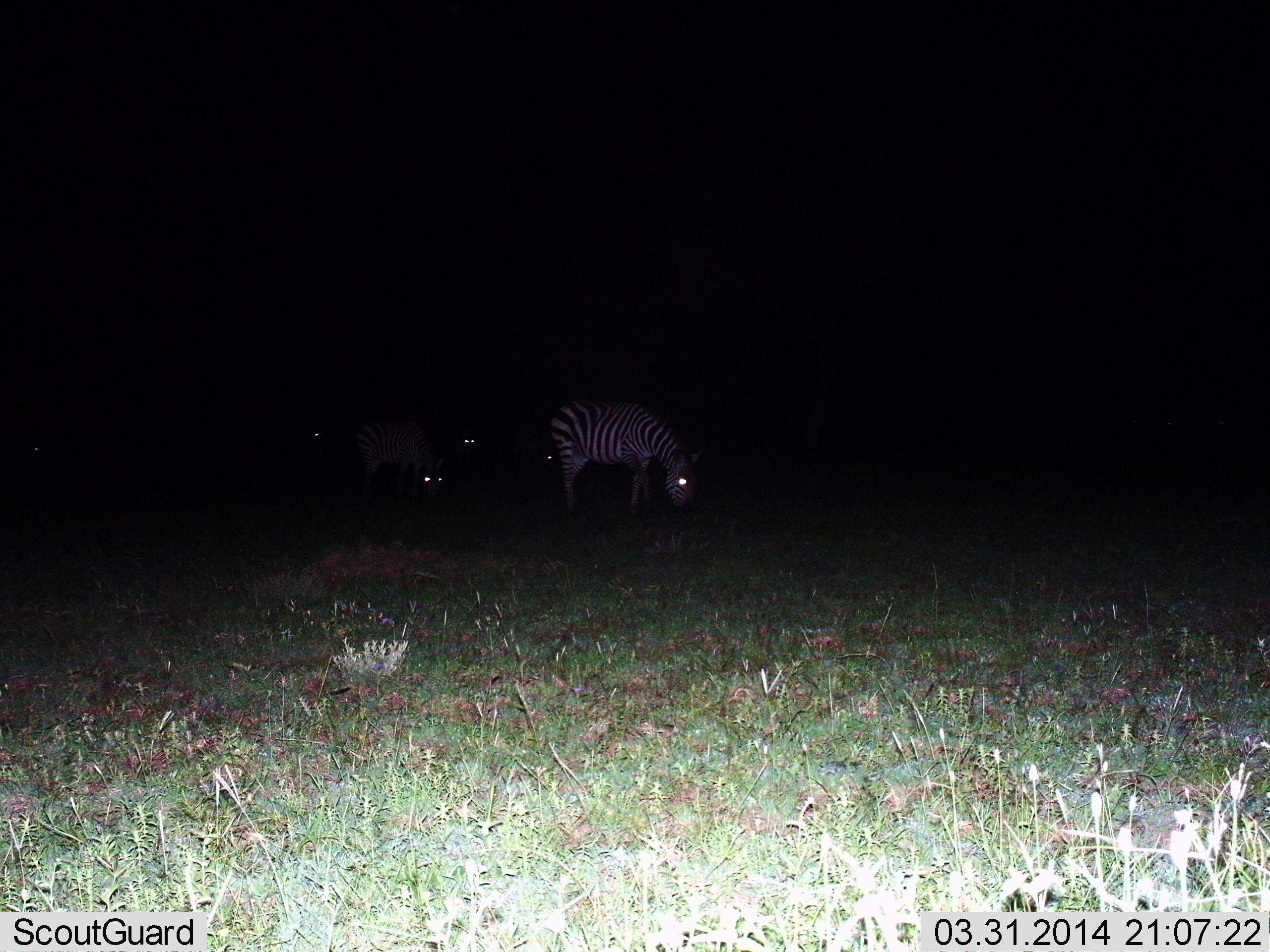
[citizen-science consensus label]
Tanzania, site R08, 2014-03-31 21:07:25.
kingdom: Animalia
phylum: Chordata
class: Mammalia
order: Perissodactyla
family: Equidae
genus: Equus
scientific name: Equus quagga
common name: plains zebra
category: zebra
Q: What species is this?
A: Zebra (plains zebra) (Equus quagga).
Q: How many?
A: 6.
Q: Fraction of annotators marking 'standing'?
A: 20%.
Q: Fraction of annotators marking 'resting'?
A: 0%.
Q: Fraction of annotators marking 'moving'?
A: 10%.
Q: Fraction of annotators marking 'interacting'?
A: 0%.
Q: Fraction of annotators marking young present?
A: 0%.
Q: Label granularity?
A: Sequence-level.